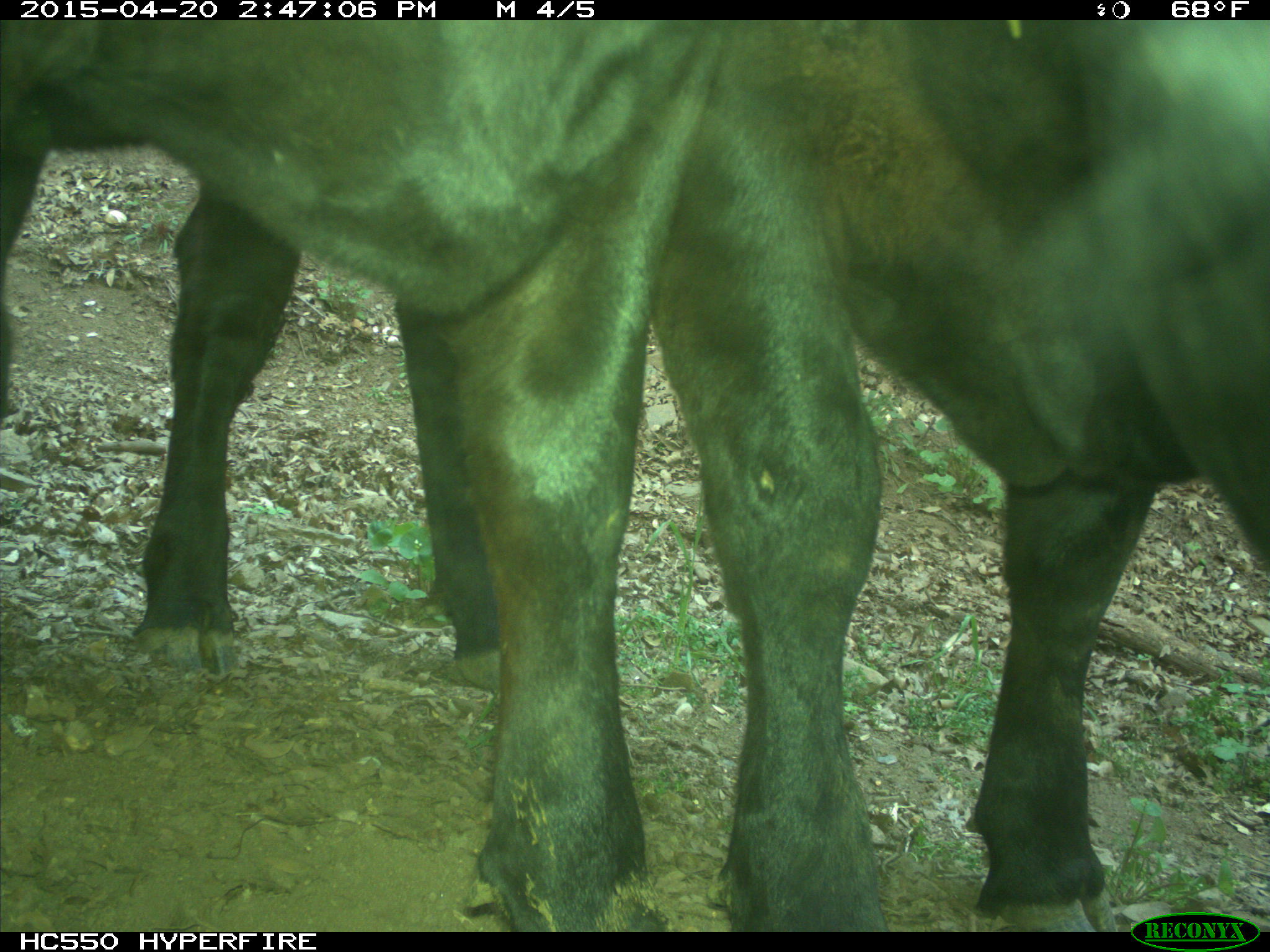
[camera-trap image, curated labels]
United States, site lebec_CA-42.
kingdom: Animalia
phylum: Chordata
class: Mammalia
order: Artiodactyla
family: Bovidae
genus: Bos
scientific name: Bos taurus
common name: domestic cow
Bos taurus (domestic cow).